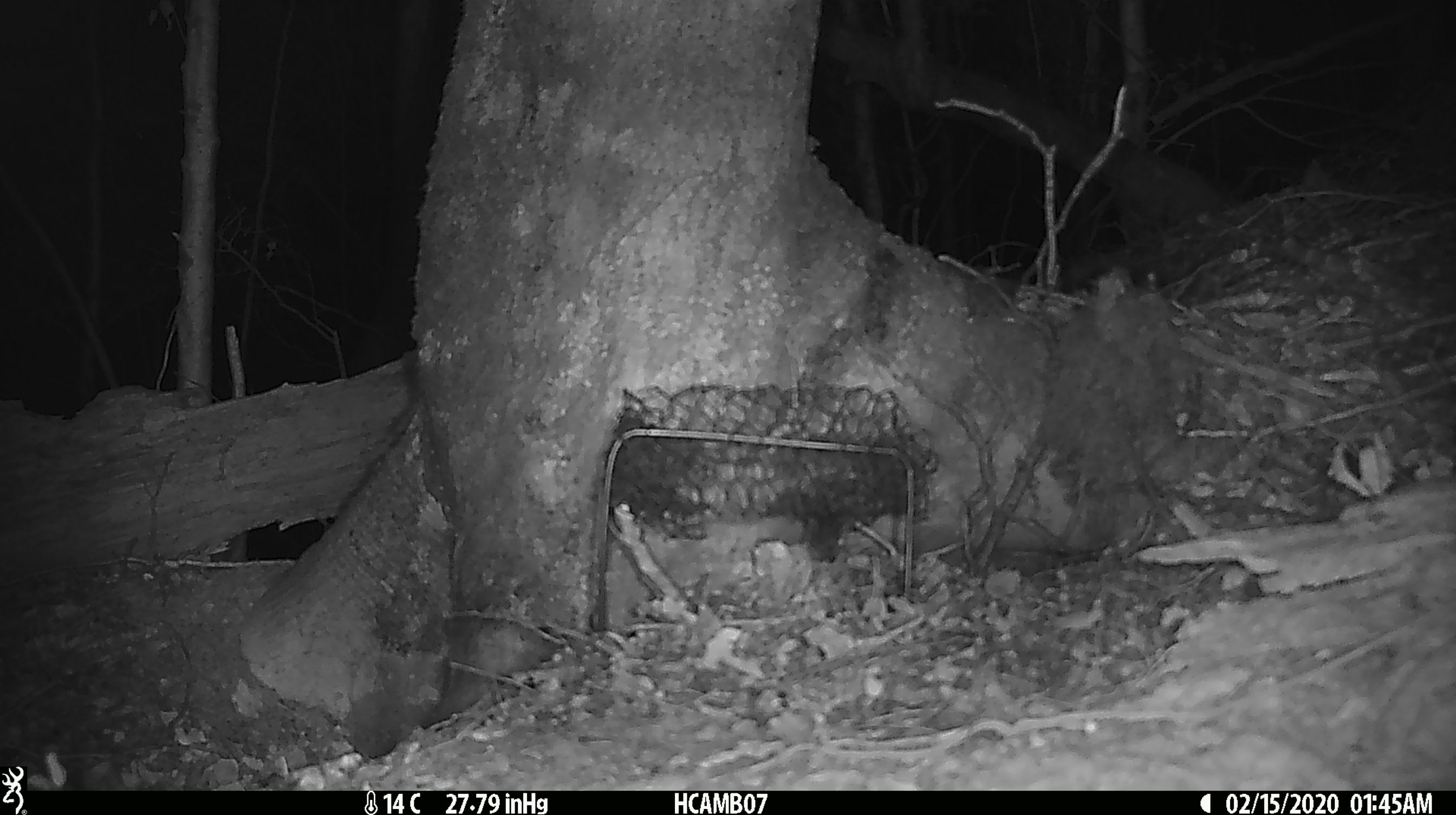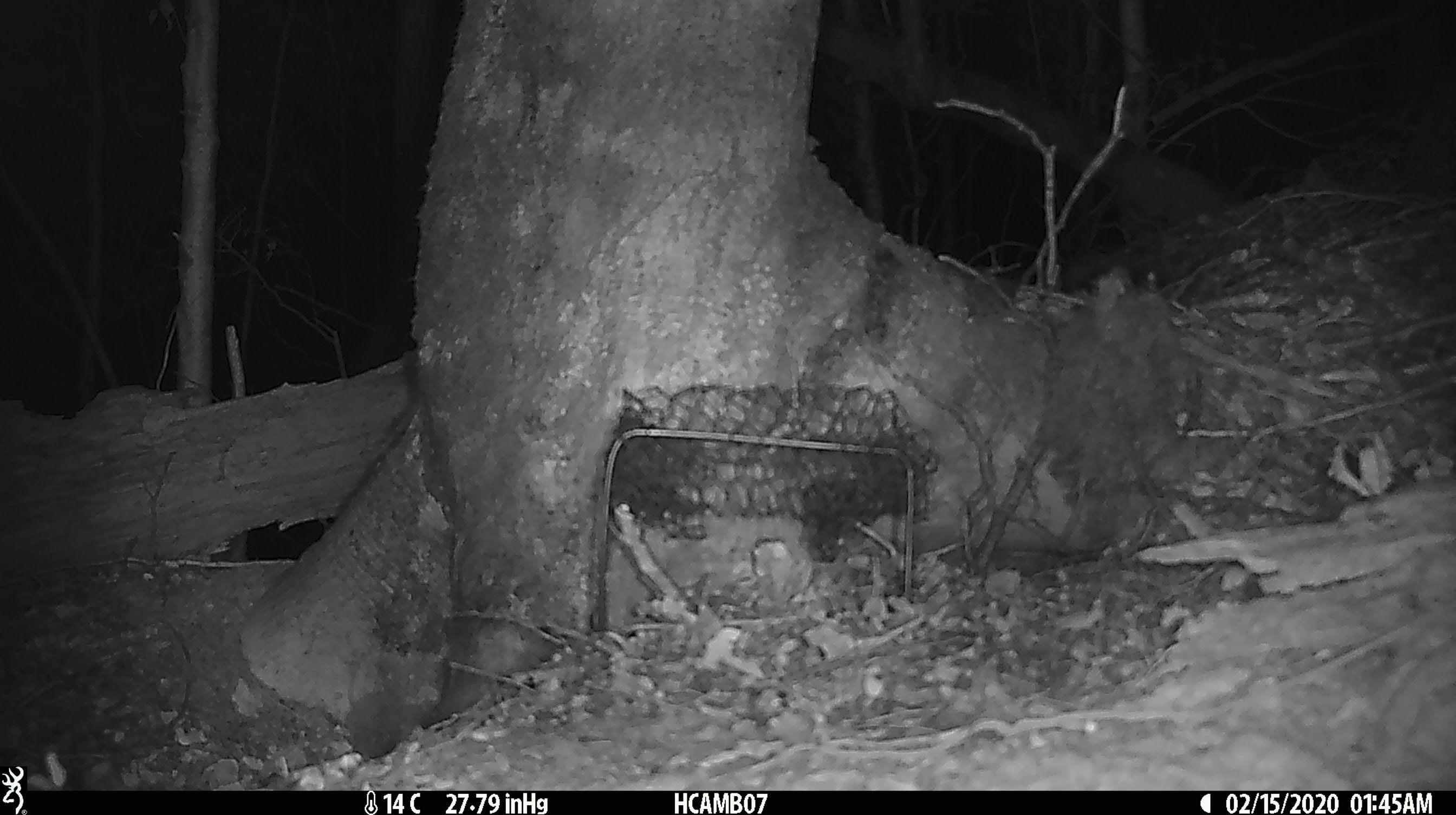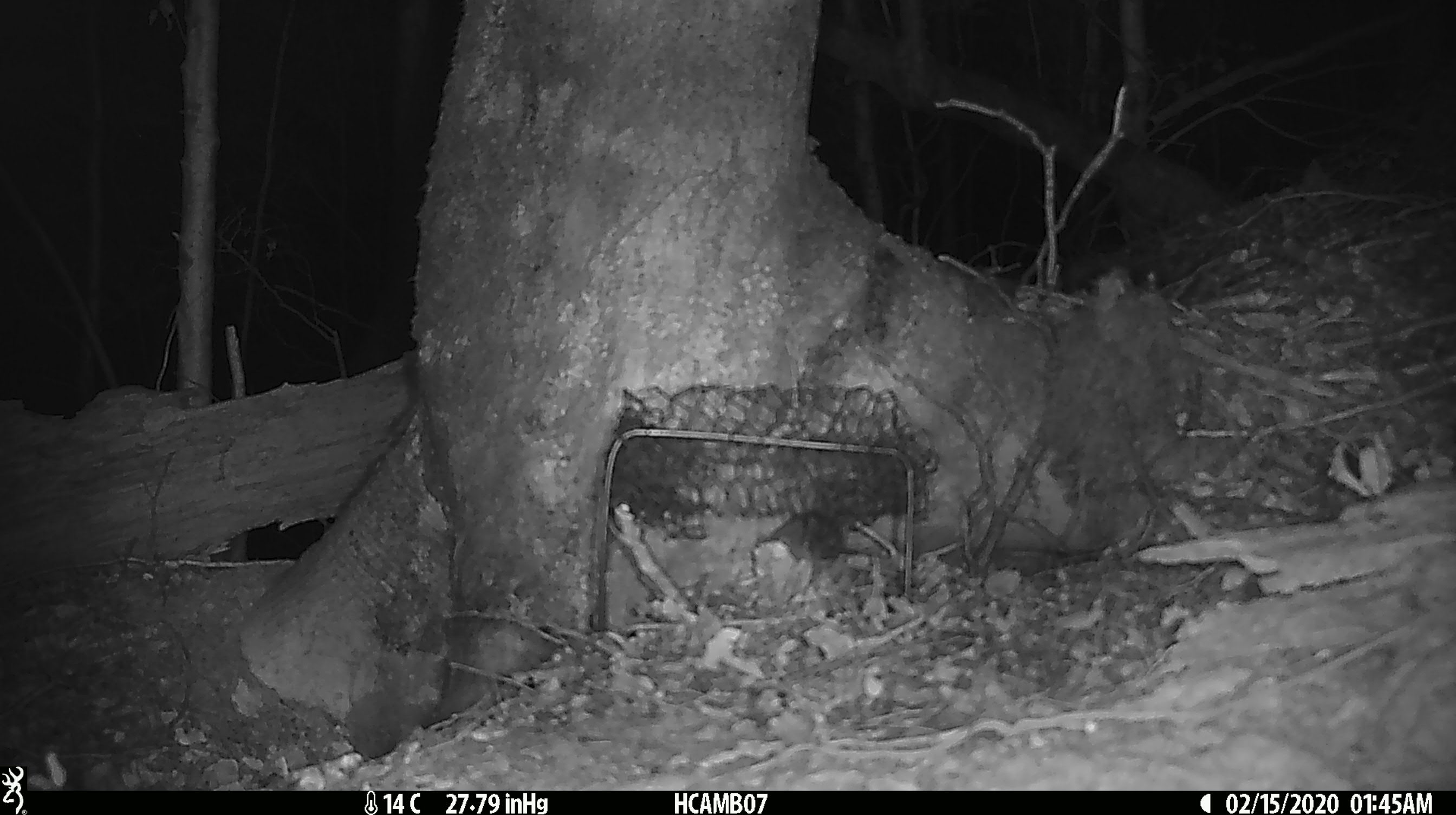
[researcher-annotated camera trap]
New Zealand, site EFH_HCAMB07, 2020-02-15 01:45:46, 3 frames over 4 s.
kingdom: Animalia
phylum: Chordata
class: Mammalia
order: Rodentia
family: Muridae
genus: Mus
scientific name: Mus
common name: mouse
Mouse (Mus).